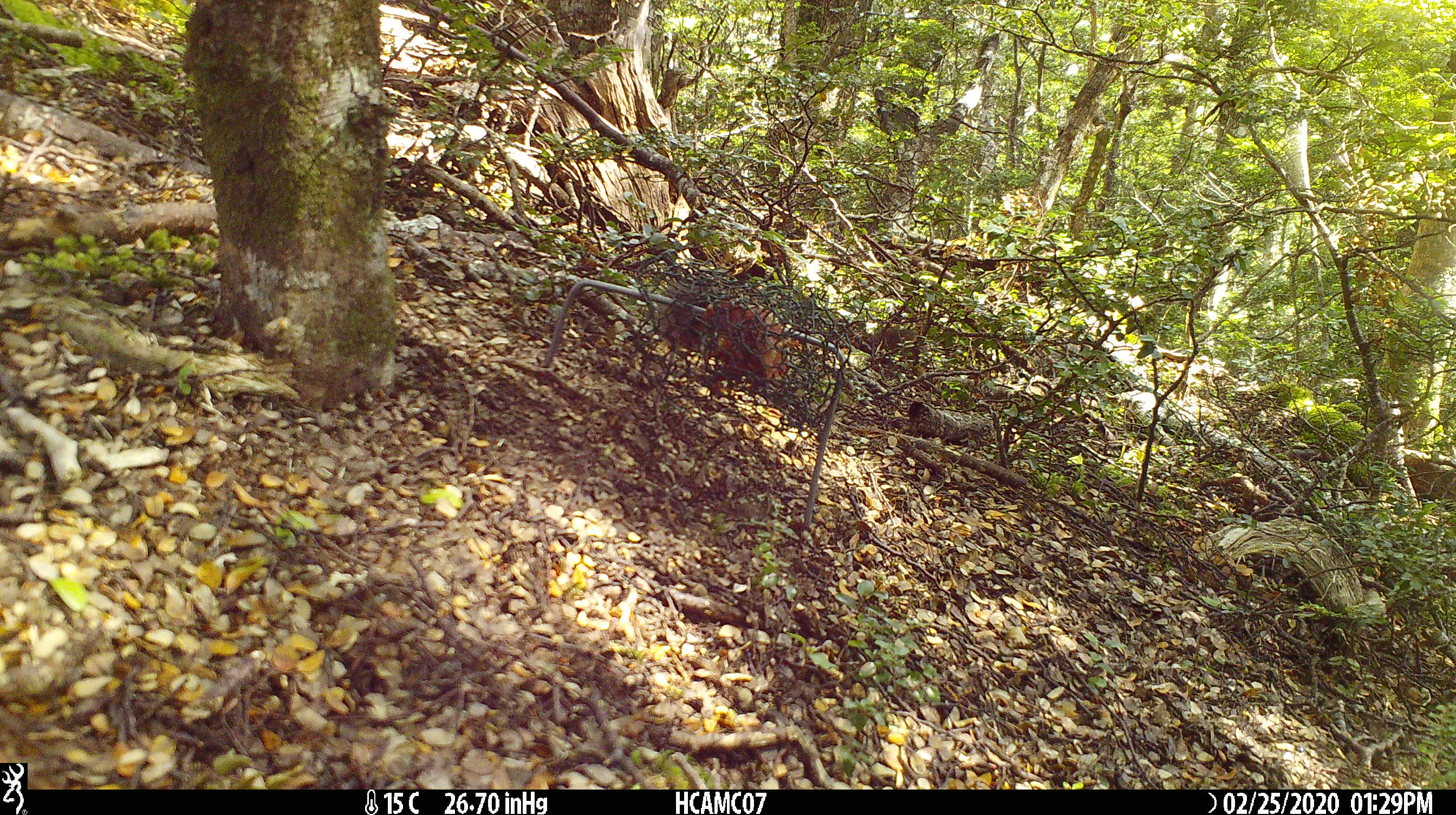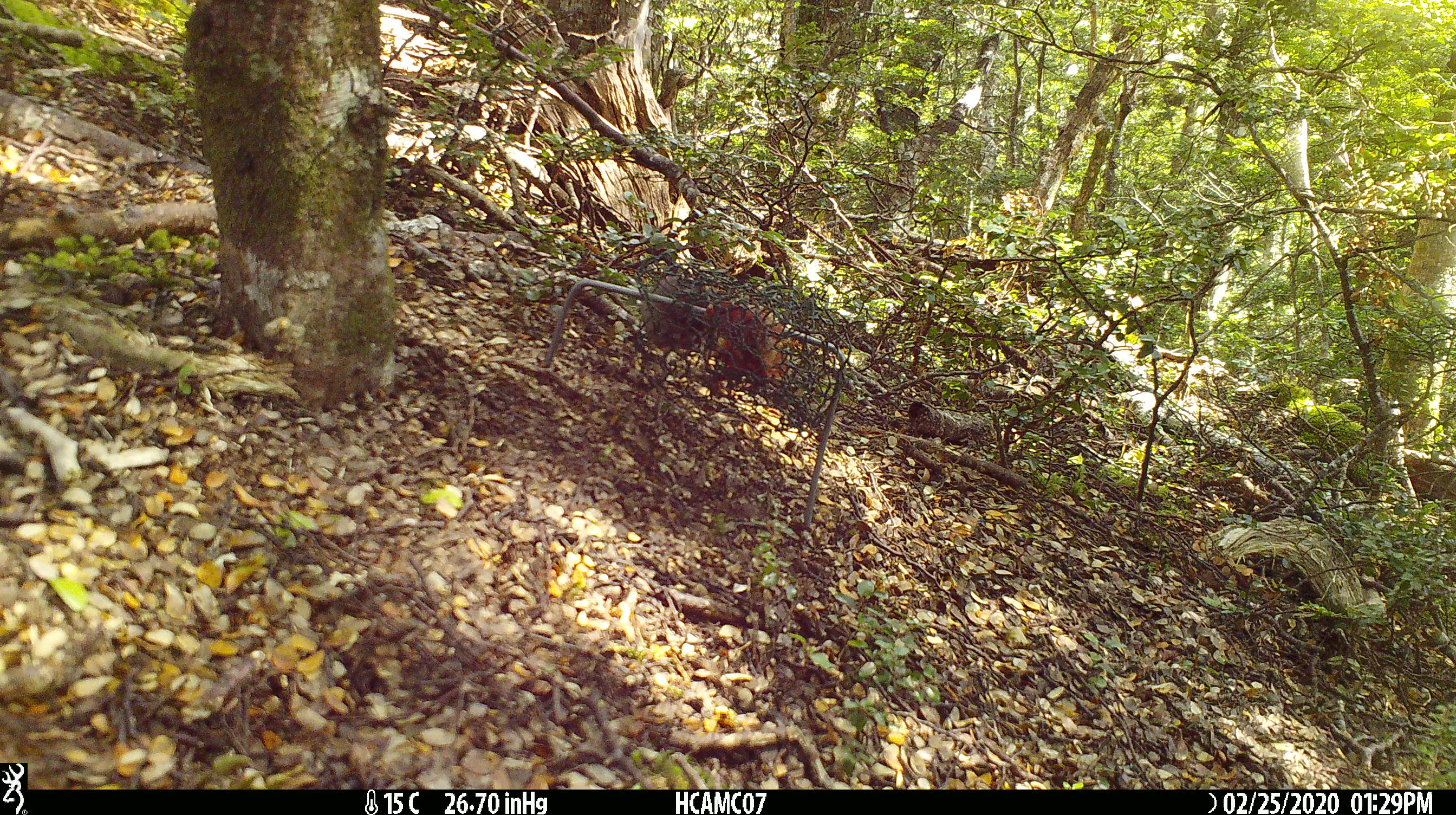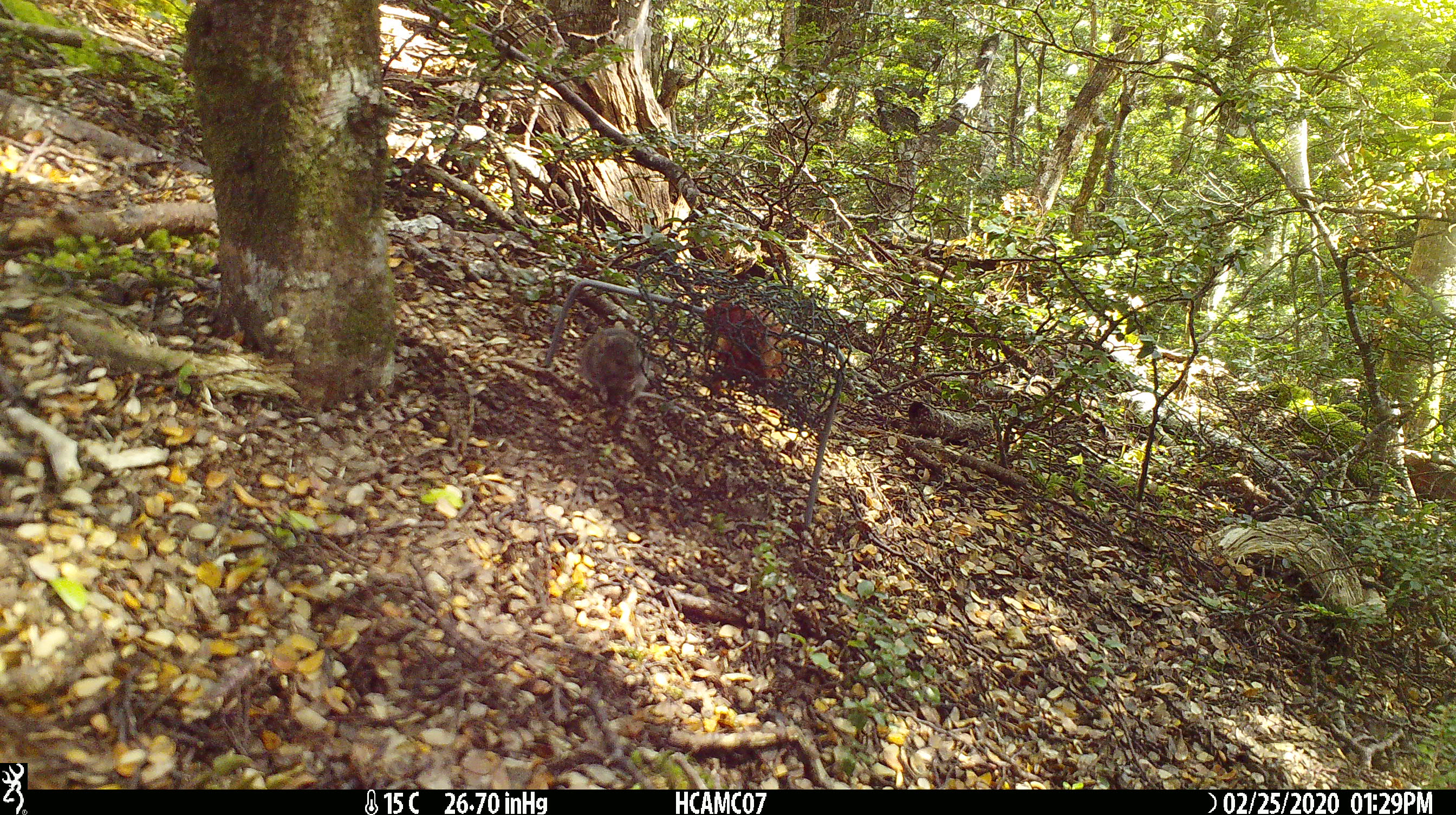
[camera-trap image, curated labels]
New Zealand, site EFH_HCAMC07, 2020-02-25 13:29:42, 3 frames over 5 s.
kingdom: Animalia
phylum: Chordata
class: Mammalia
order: Rodentia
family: Muridae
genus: Mus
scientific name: Mus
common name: mouse